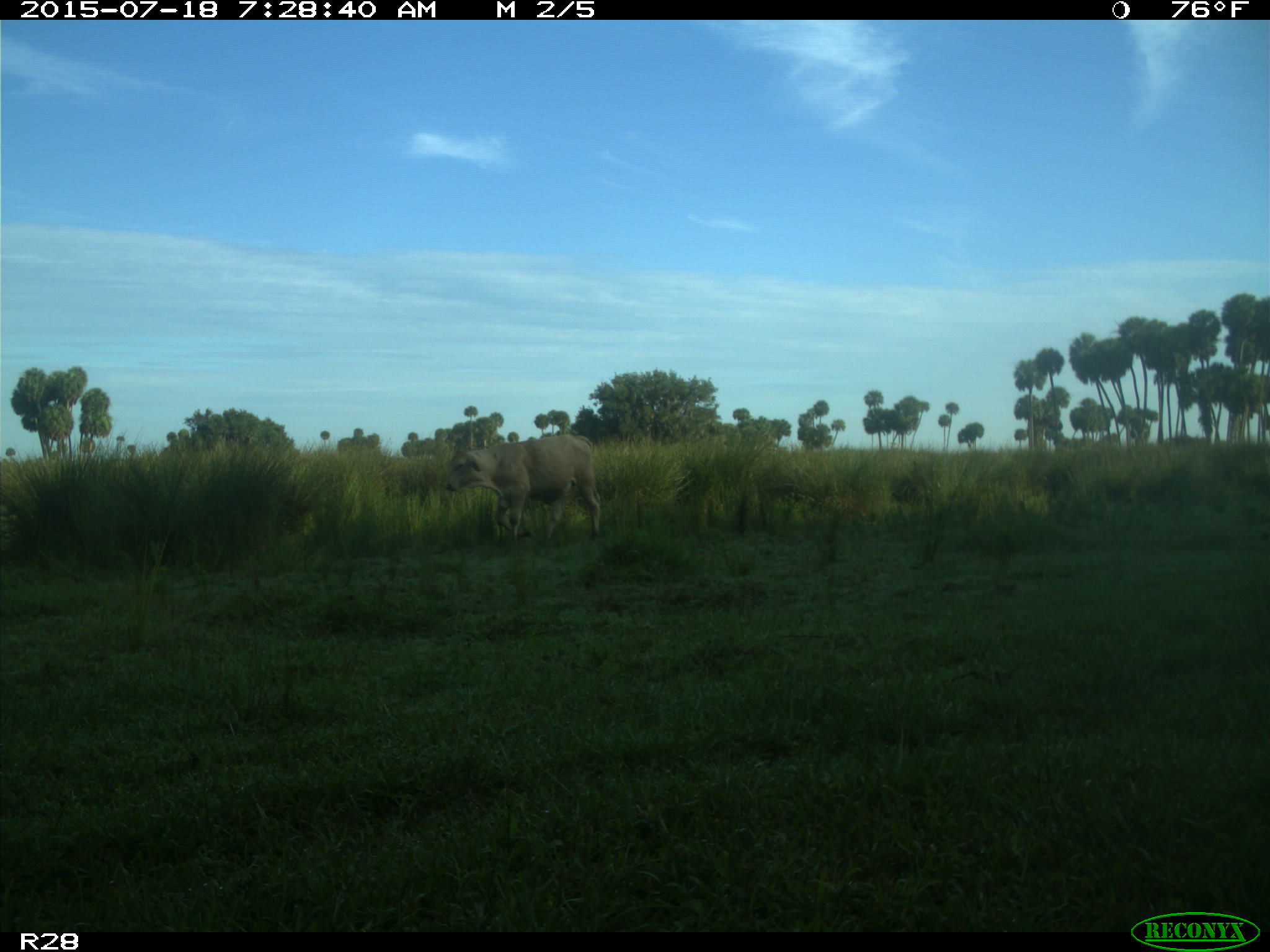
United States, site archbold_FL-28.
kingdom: Animalia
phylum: Chordata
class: Mammalia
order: Artiodactyla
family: Bovidae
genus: Bos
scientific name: Bos taurus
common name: domestic cow